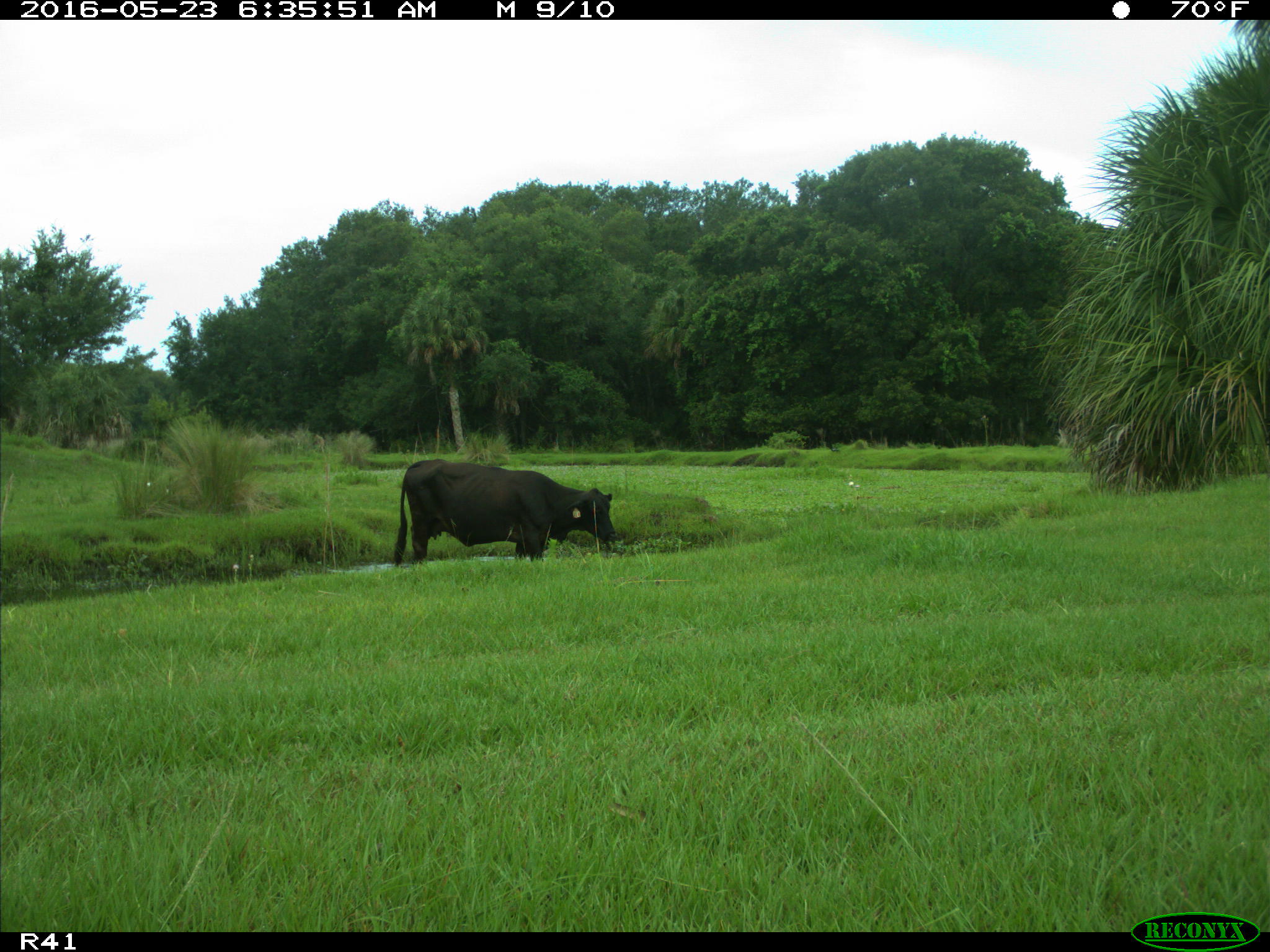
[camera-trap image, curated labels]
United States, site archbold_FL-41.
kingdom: Animalia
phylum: Chordata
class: Mammalia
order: Artiodactyla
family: Bovidae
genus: Bos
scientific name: Bos taurus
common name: domestic cow